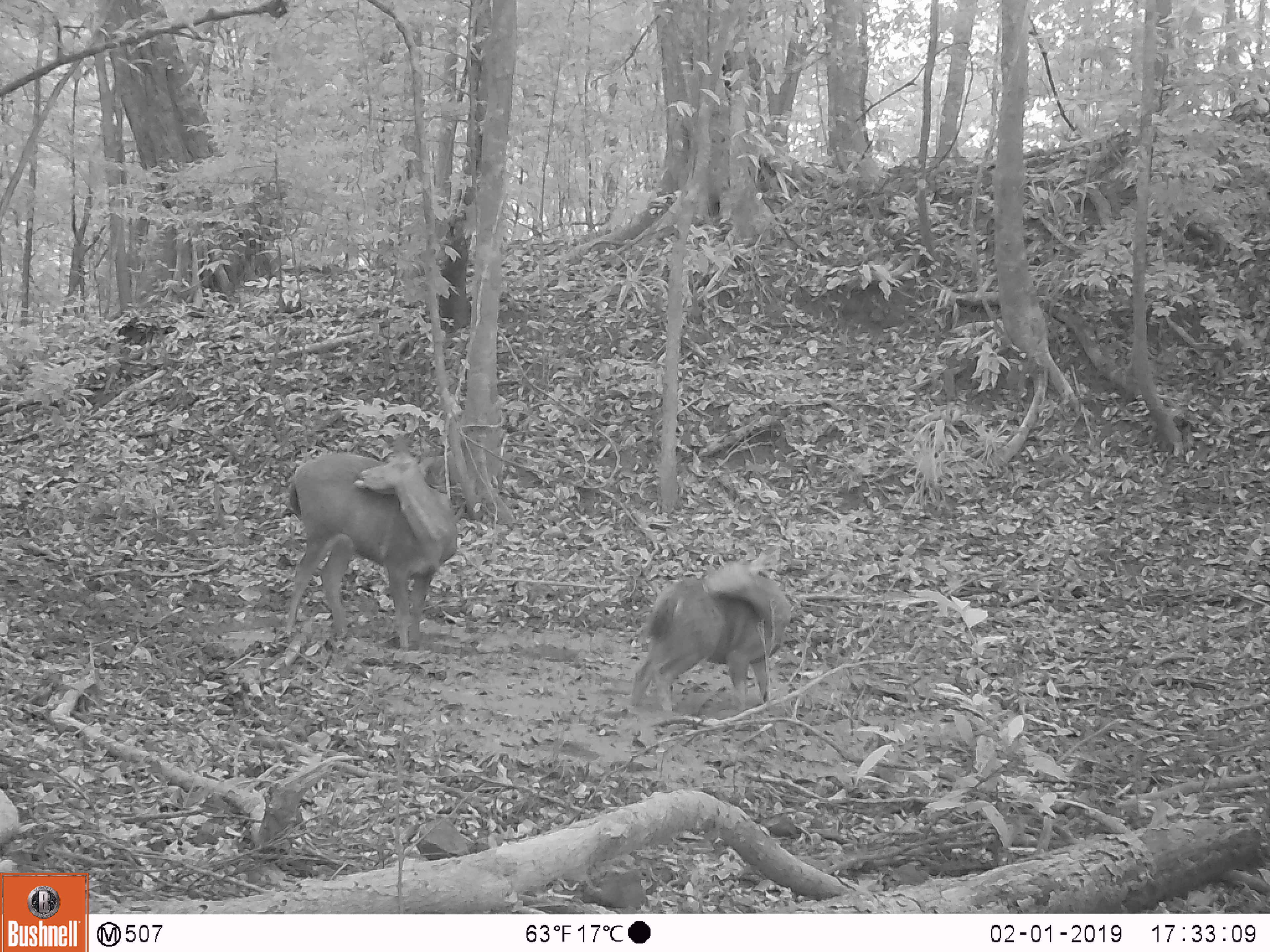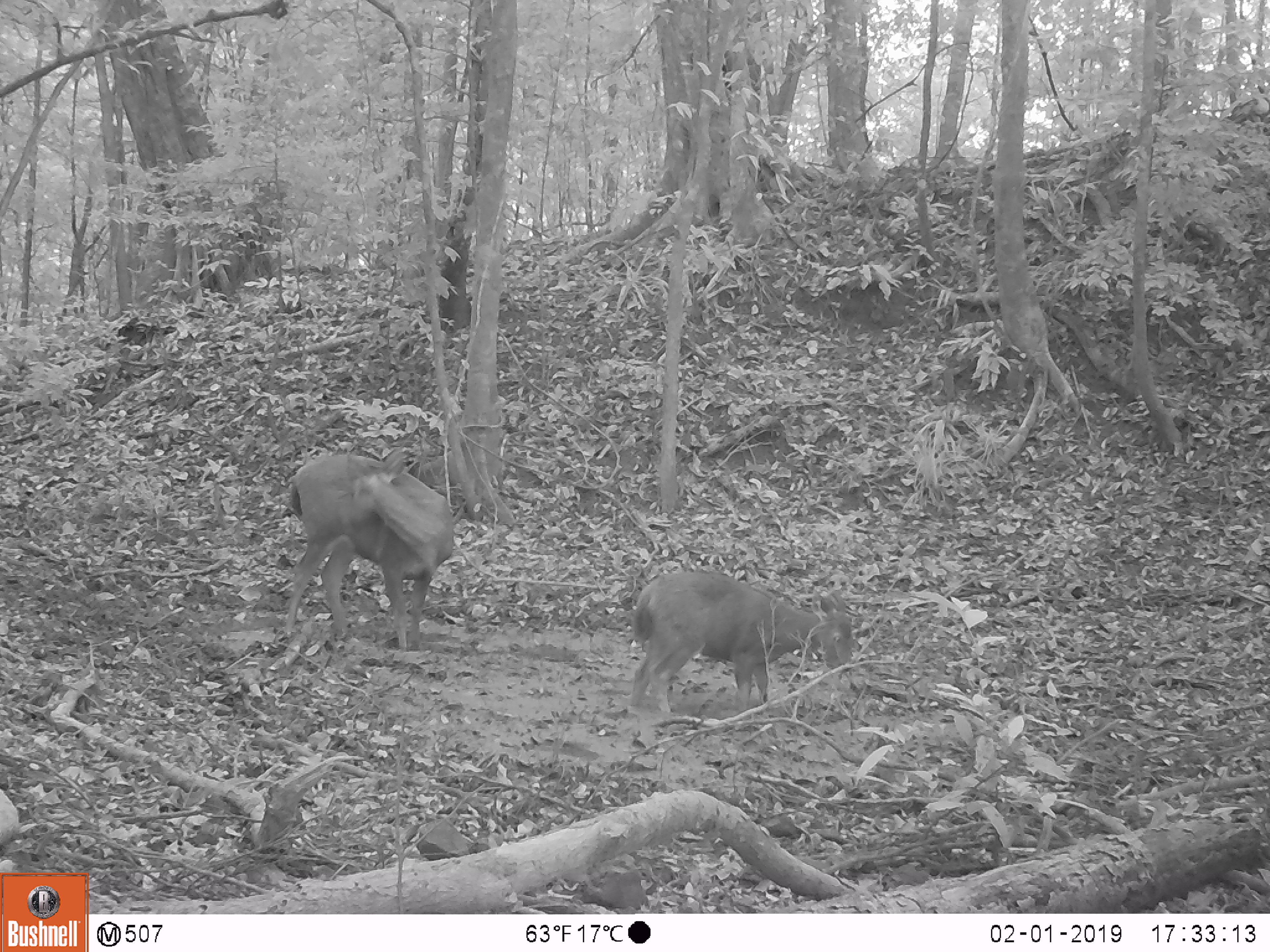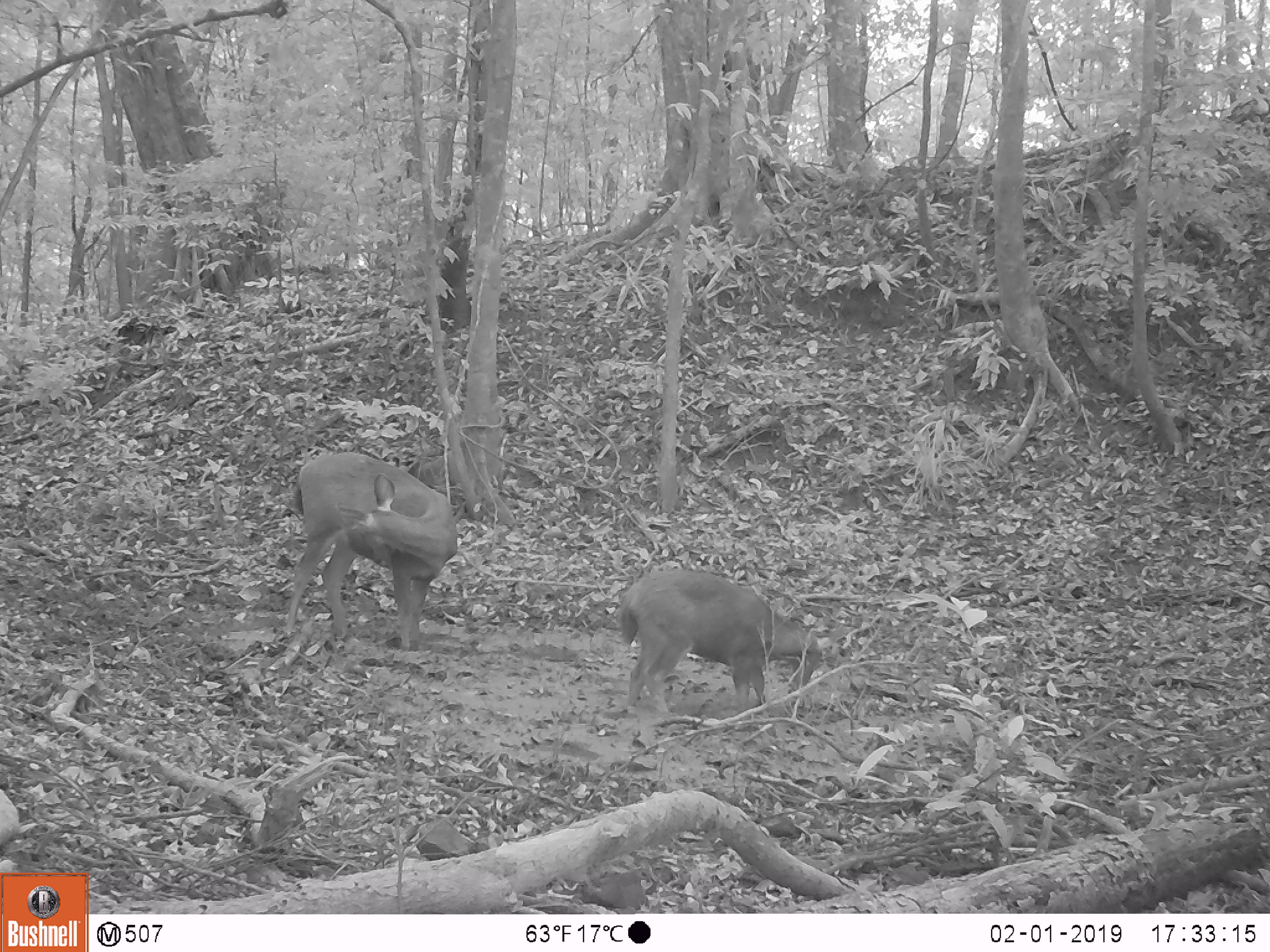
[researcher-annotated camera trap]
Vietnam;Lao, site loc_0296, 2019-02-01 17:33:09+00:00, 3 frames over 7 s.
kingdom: Animalia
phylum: Chordata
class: Mammalia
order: Artiodactyla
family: Cervidae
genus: Rusa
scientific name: Rusa unicolor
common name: sambar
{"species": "sambar (Rusa unicolor)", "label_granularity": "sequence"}